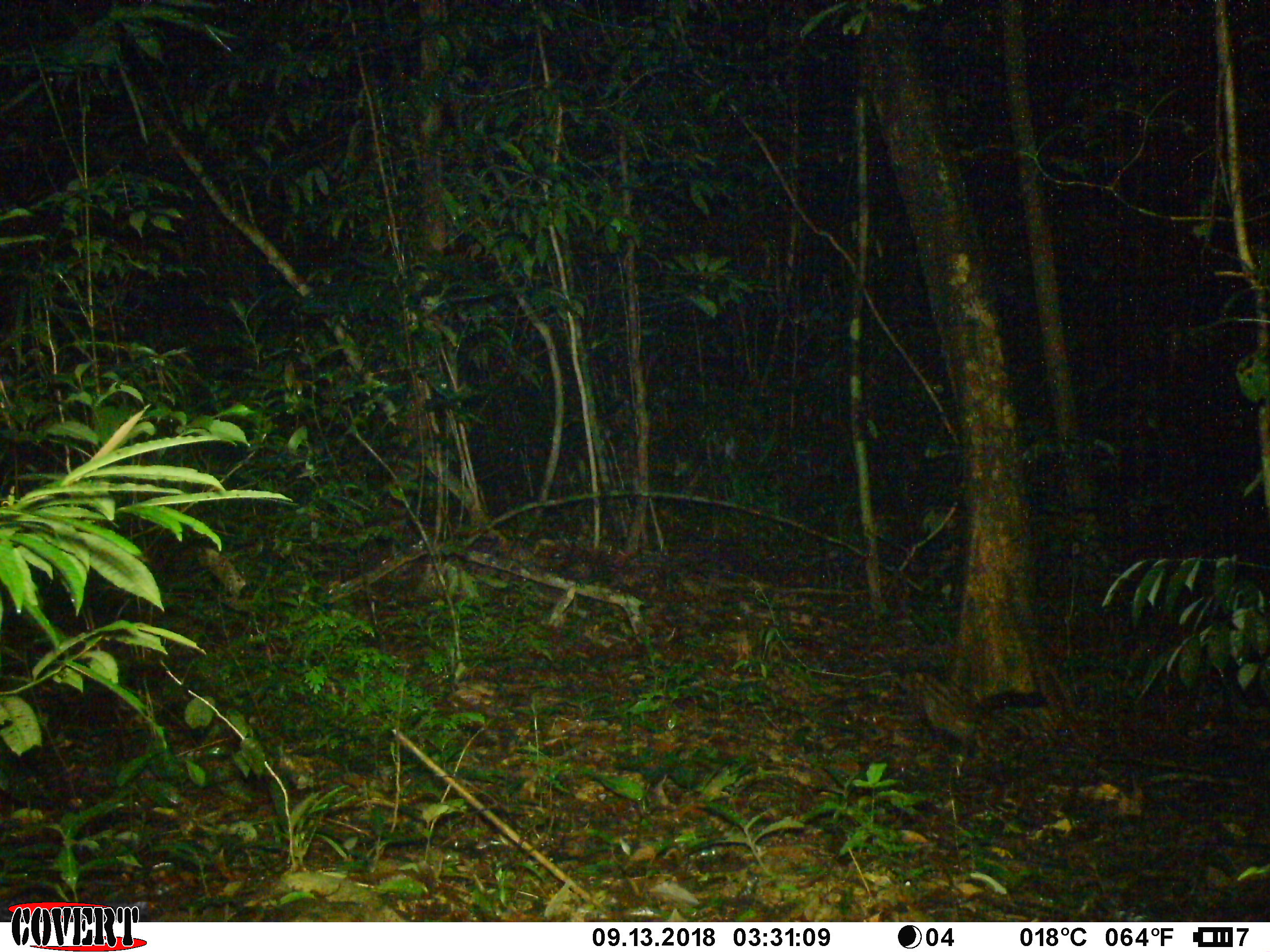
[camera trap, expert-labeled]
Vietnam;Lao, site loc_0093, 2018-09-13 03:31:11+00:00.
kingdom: Animalia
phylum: Chordata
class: Mammalia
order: Carnivora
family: Viverridae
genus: Paradoxurus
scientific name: Paradoxurus hermaphroditus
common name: common palm civet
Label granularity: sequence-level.